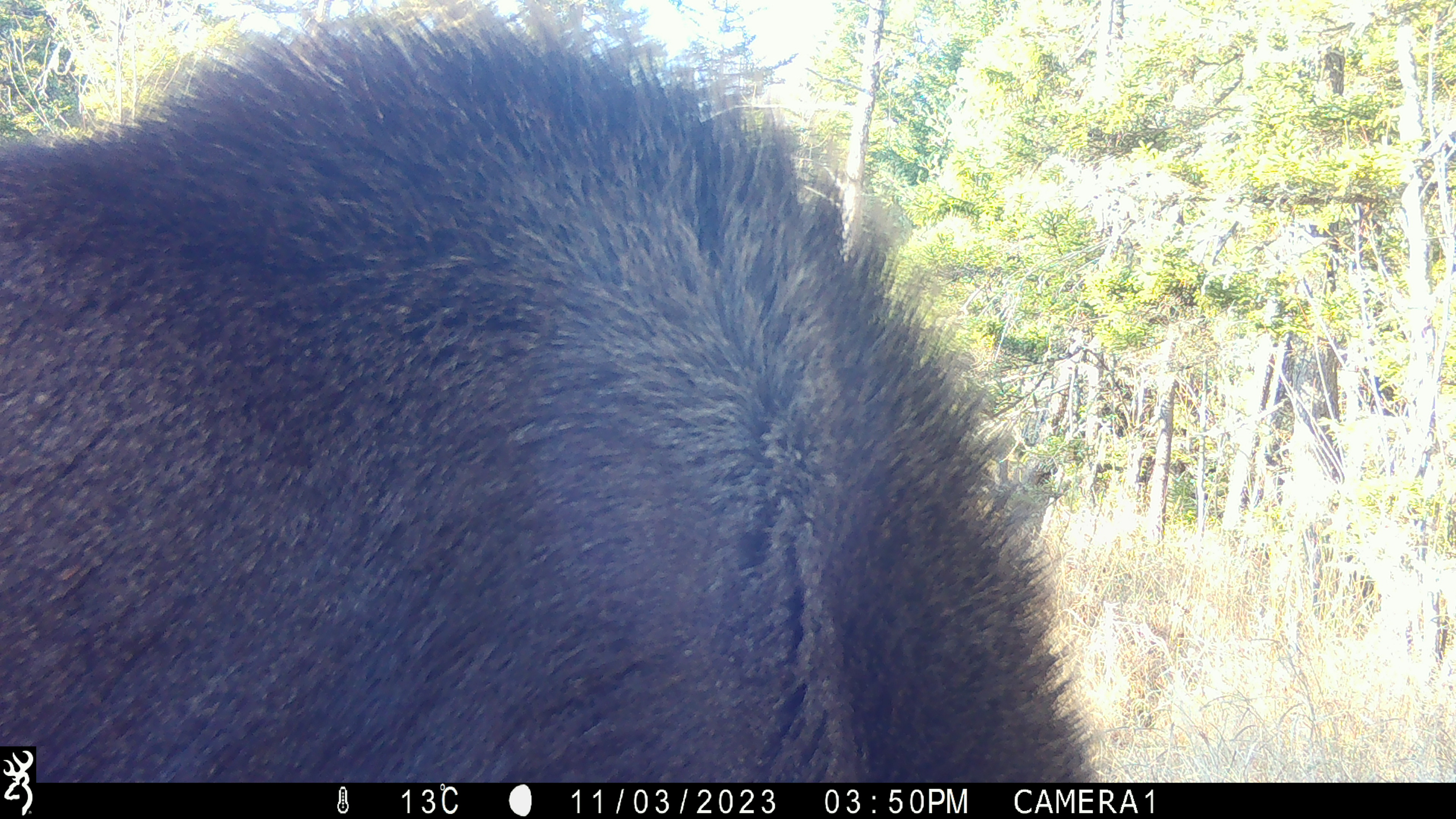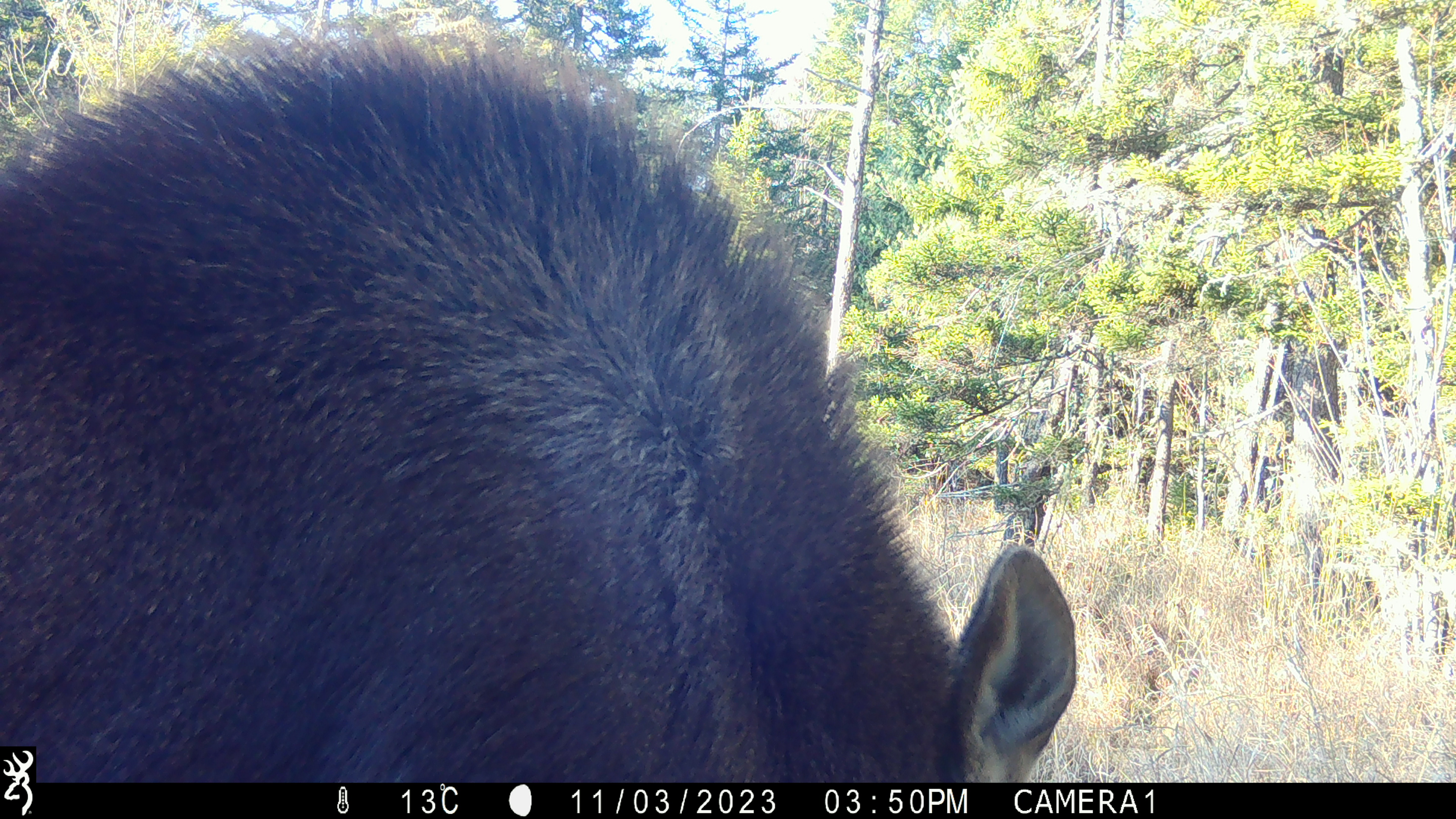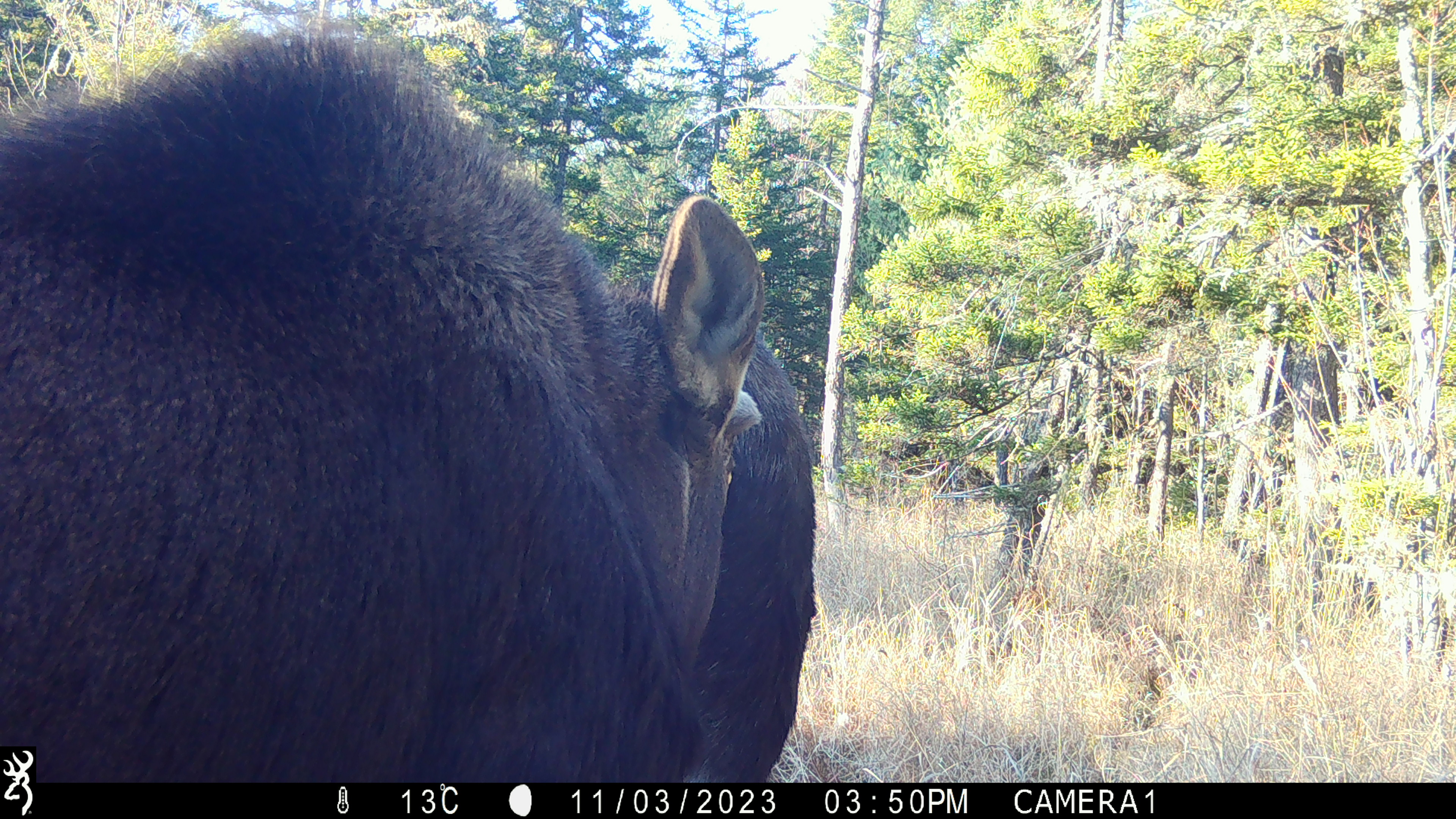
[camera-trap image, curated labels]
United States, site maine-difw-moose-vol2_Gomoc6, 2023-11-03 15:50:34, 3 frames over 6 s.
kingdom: Animalia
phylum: Chordata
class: Mammalia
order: Artiodactyla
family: Cervidae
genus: Alces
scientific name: Alces alces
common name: moose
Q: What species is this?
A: Moose (Alces alces).